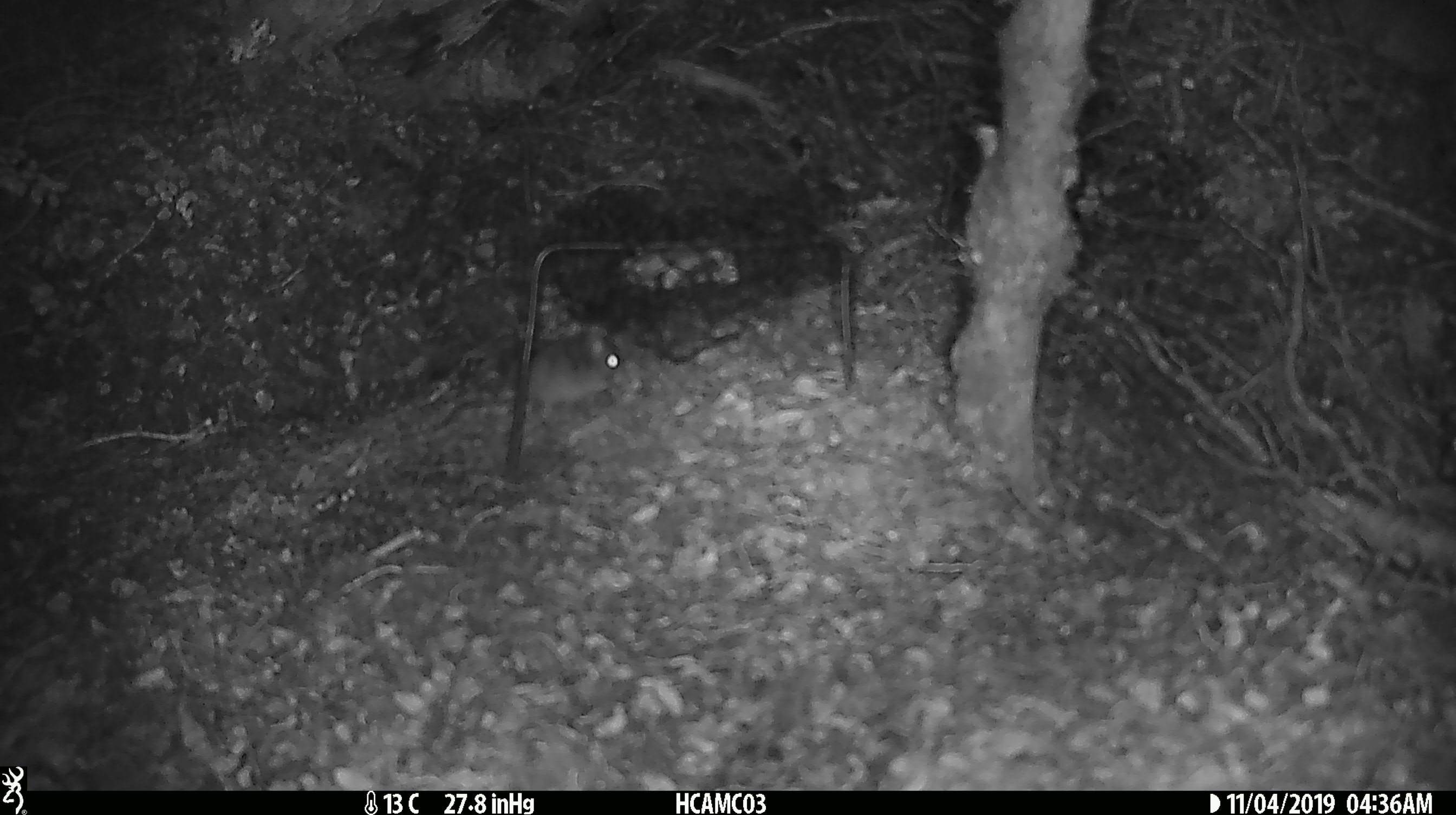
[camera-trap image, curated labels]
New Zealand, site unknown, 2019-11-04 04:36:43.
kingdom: Animalia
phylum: Chordata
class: Mammalia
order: Rodentia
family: Muridae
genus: Mus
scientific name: Mus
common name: mouse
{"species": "mouse (Mus)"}